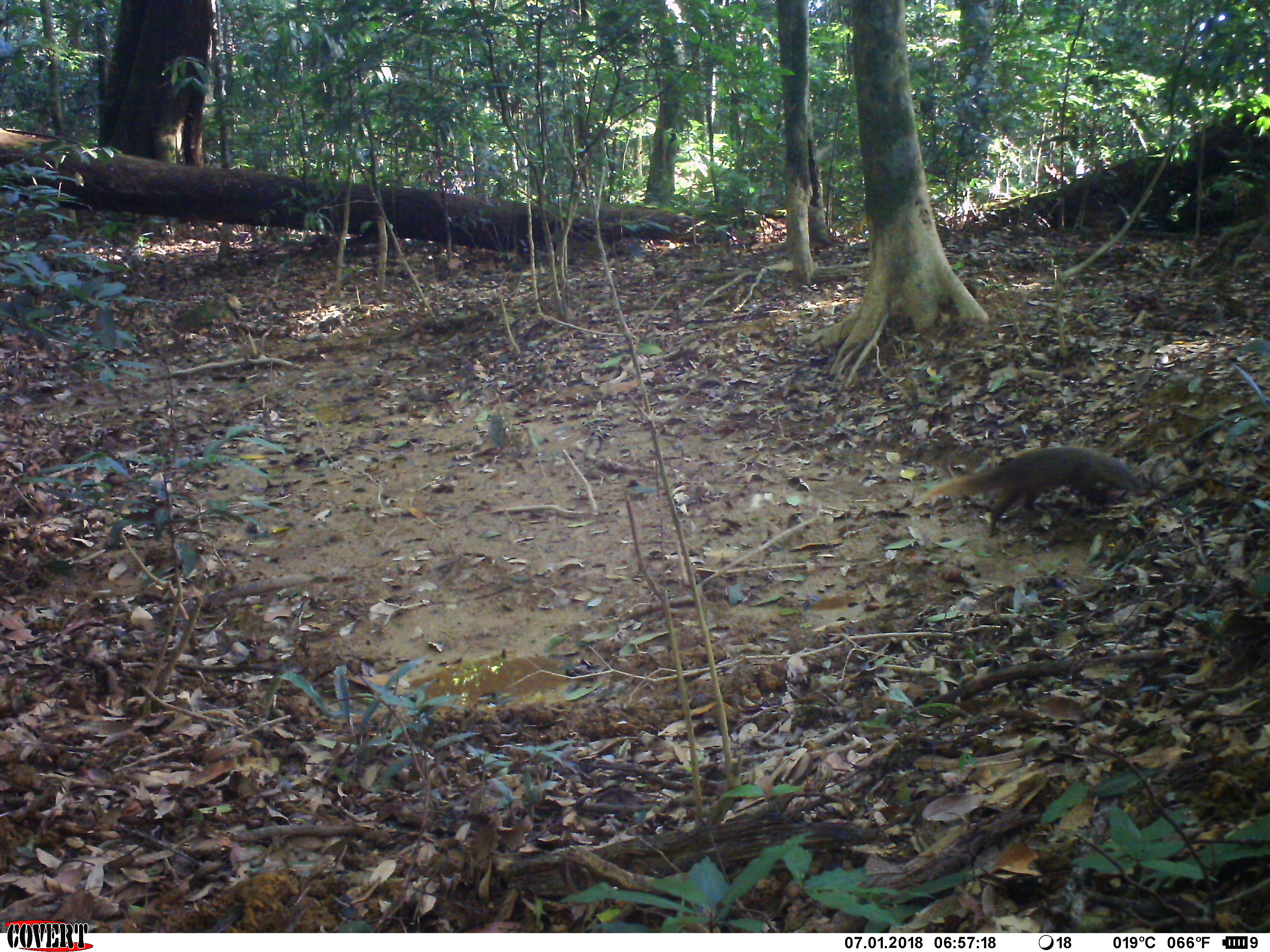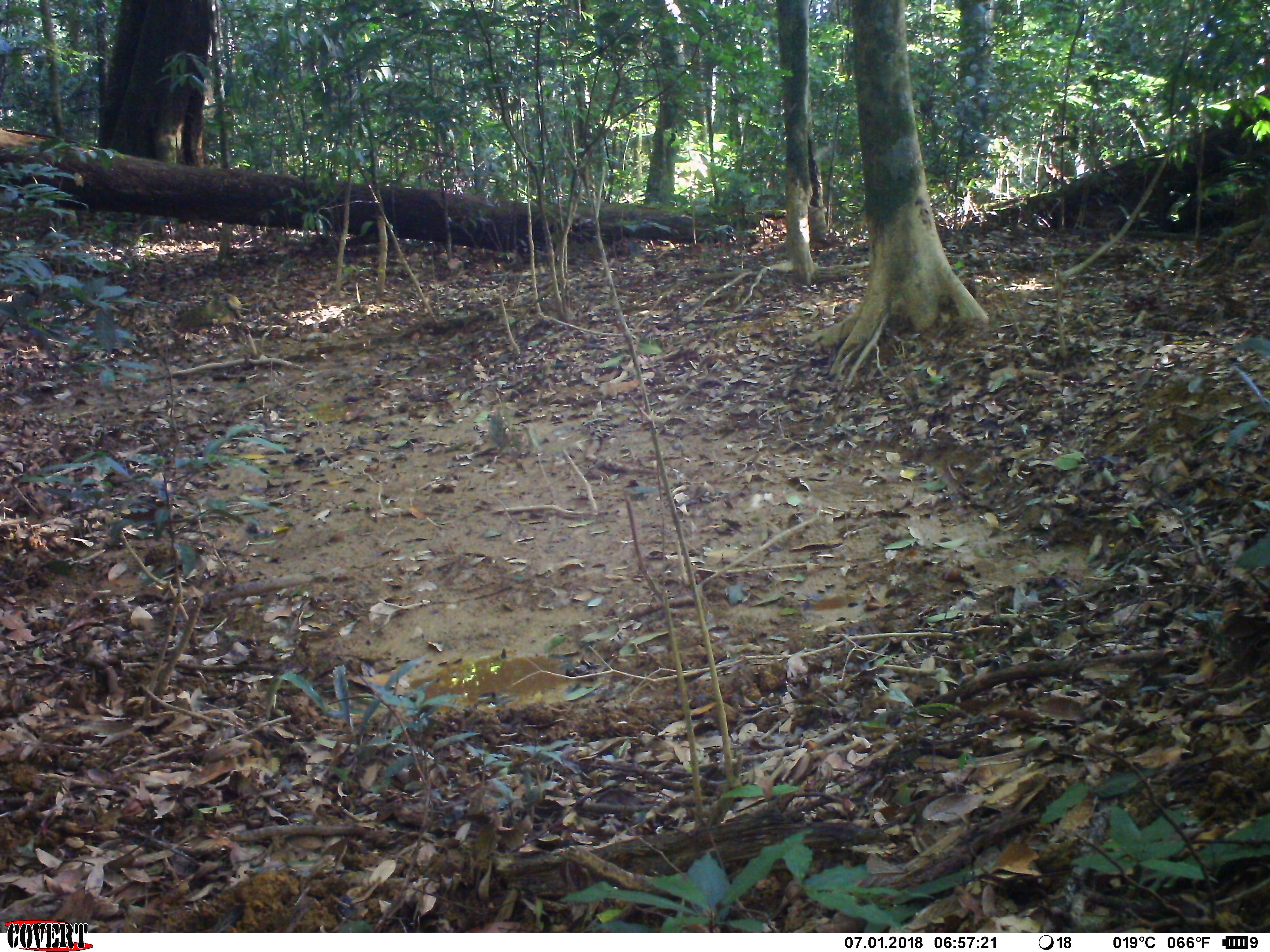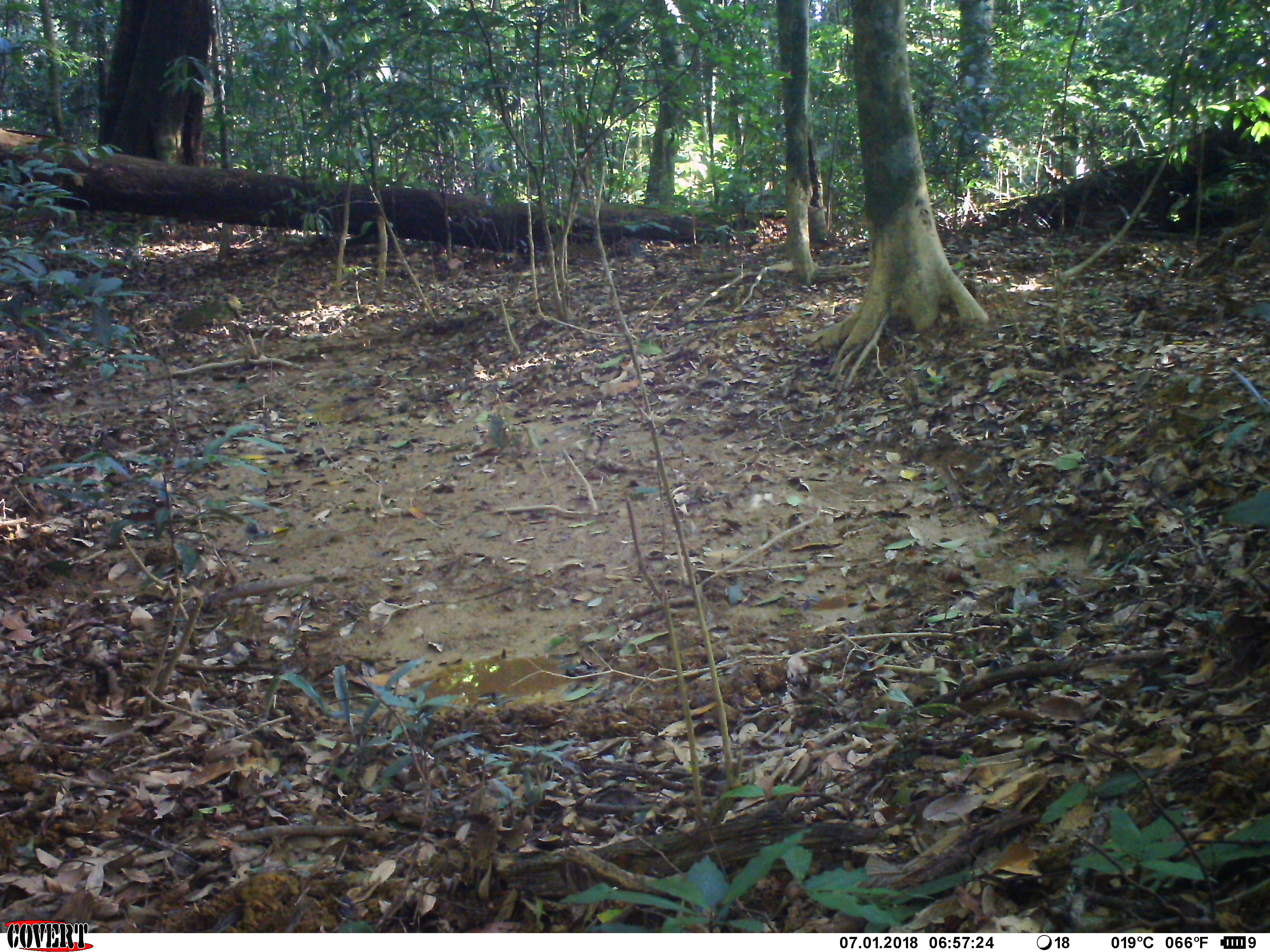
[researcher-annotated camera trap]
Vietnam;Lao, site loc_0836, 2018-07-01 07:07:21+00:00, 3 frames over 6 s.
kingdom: Animalia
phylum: Chordata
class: Mammalia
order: Carnivora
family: Herpestidae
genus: Urva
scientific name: Urva urva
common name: crab-eating mongoose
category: crab eating mongoose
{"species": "crab eating mongoose (crab-eating mongoose) (Urva urva)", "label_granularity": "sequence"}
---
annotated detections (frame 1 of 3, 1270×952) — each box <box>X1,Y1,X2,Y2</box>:
crab eating mongoose: <box>913,446,1153,538</box>